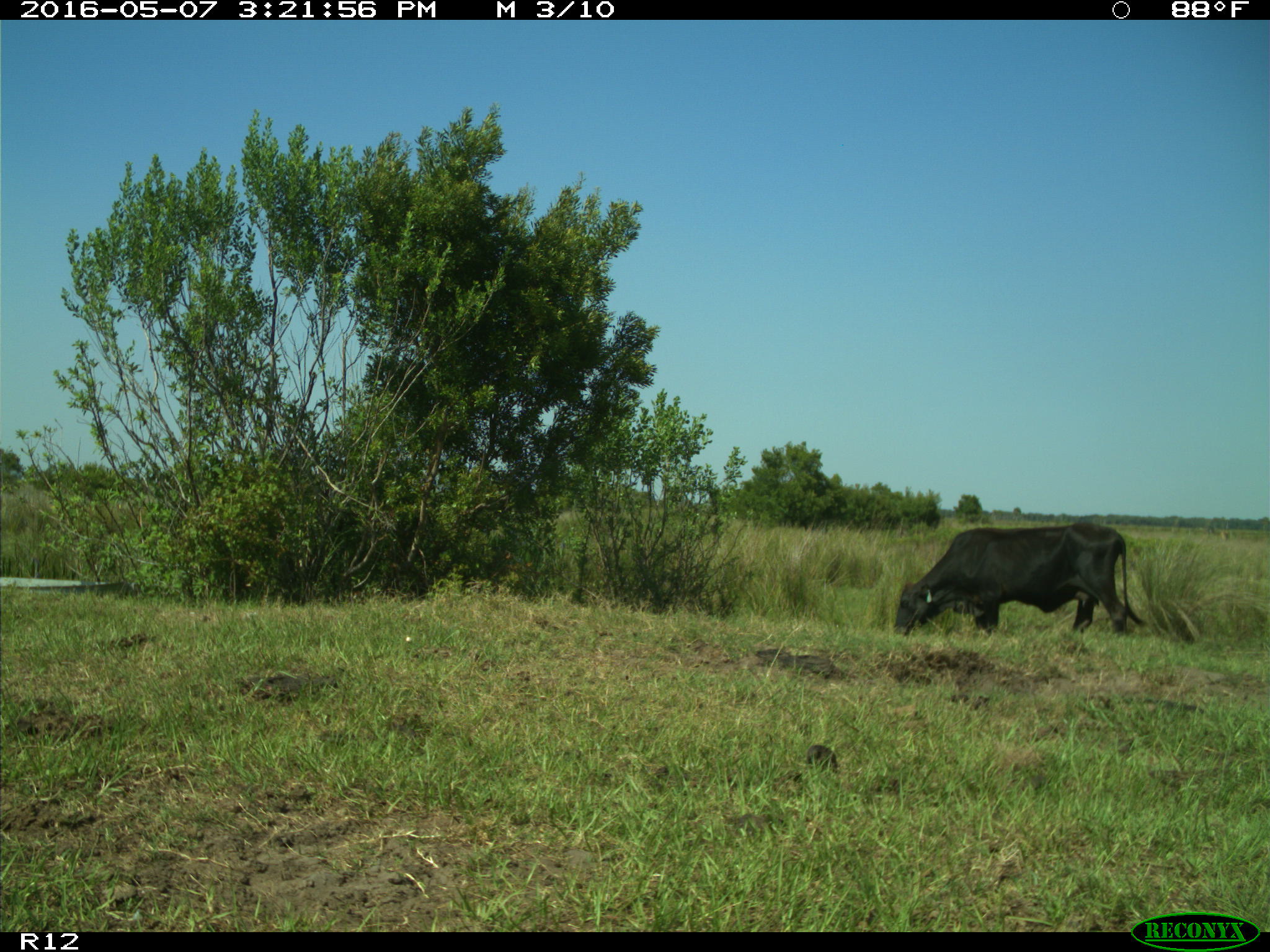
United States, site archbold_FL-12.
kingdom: Animalia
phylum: Chordata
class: Mammalia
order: Artiodactyla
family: Bovidae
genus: Bos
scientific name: Bos taurus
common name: domestic cow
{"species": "Bos taurus (domestic cow)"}